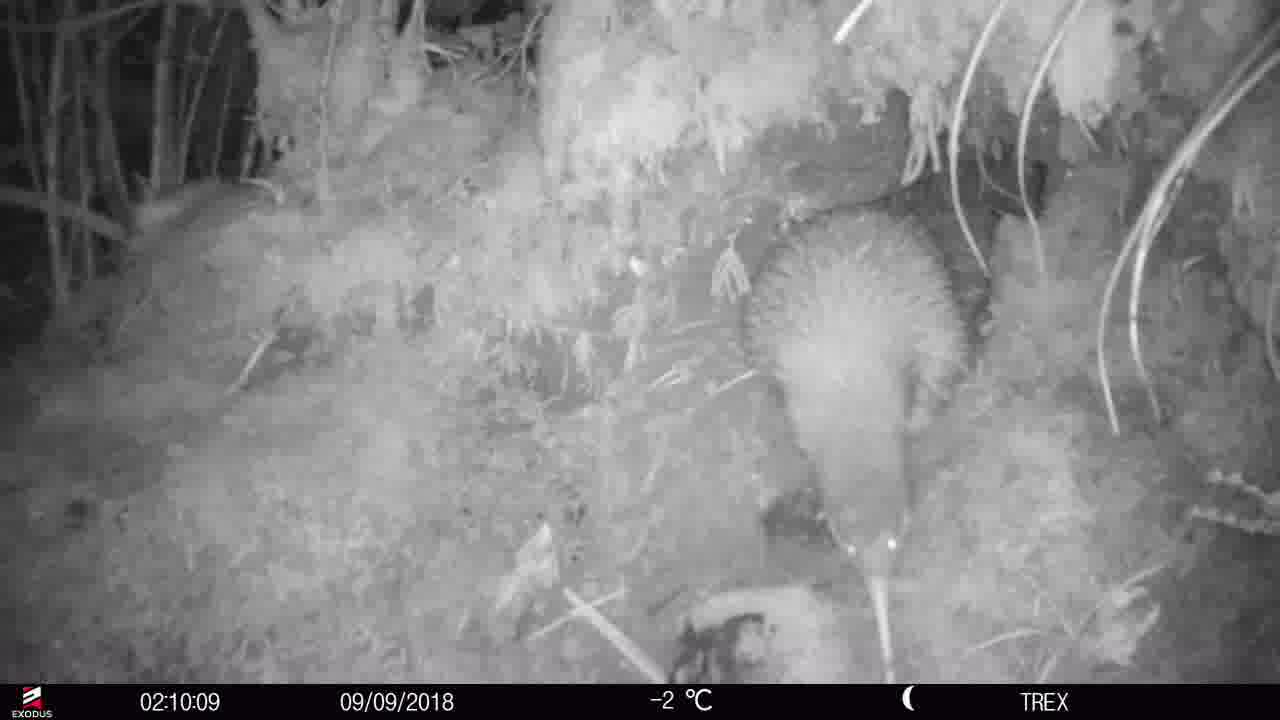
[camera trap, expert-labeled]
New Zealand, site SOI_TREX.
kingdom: Animalia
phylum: Chordata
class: Aves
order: Apterygiformes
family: Apterygidae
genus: Apteryx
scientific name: Apteryx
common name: kiwi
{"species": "kiwi (Apteryx)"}